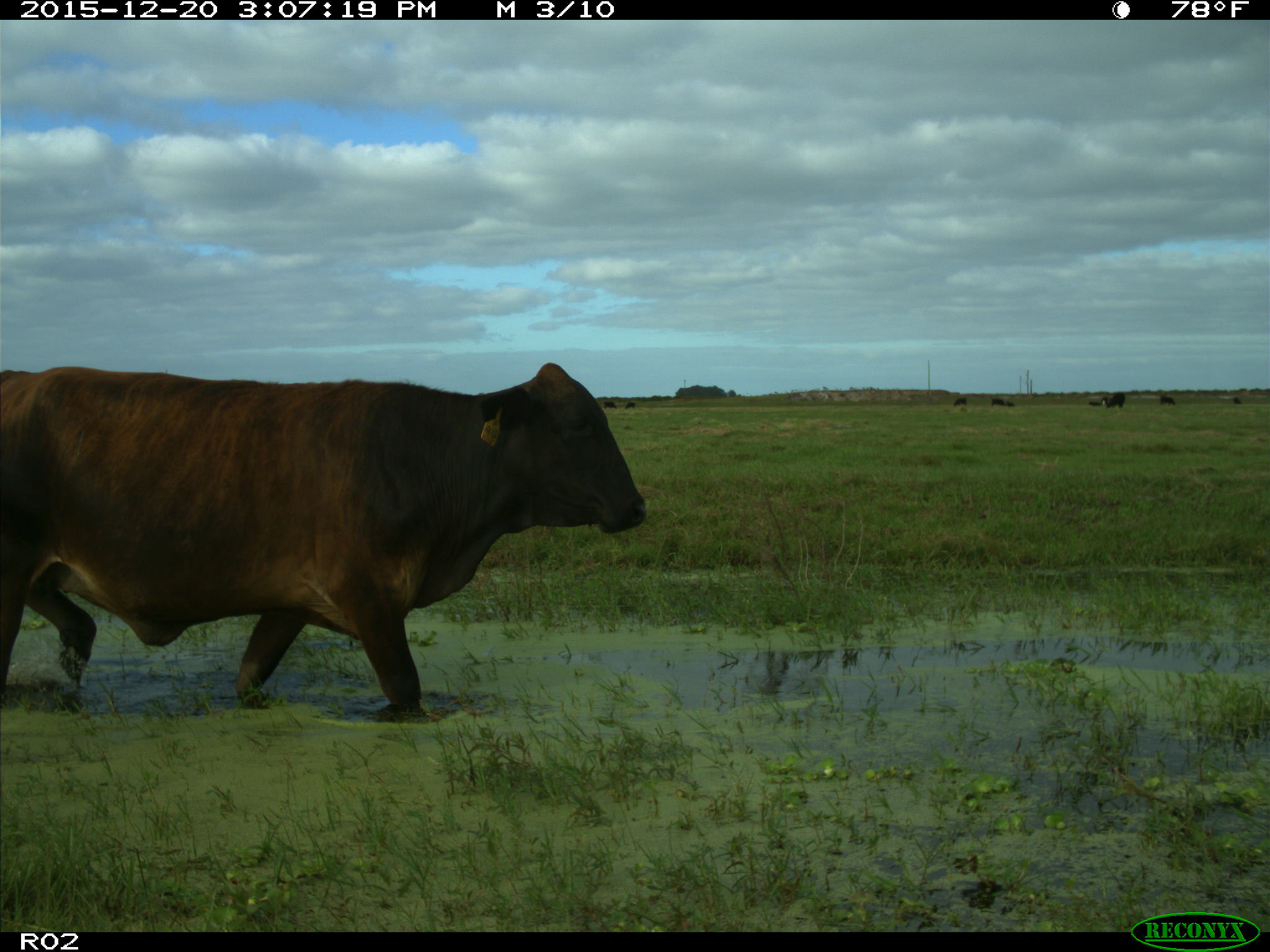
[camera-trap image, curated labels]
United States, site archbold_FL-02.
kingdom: Animalia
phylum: Chordata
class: Mammalia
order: Artiodactyla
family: Bovidae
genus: Bos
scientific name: Bos taurus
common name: domestic cow